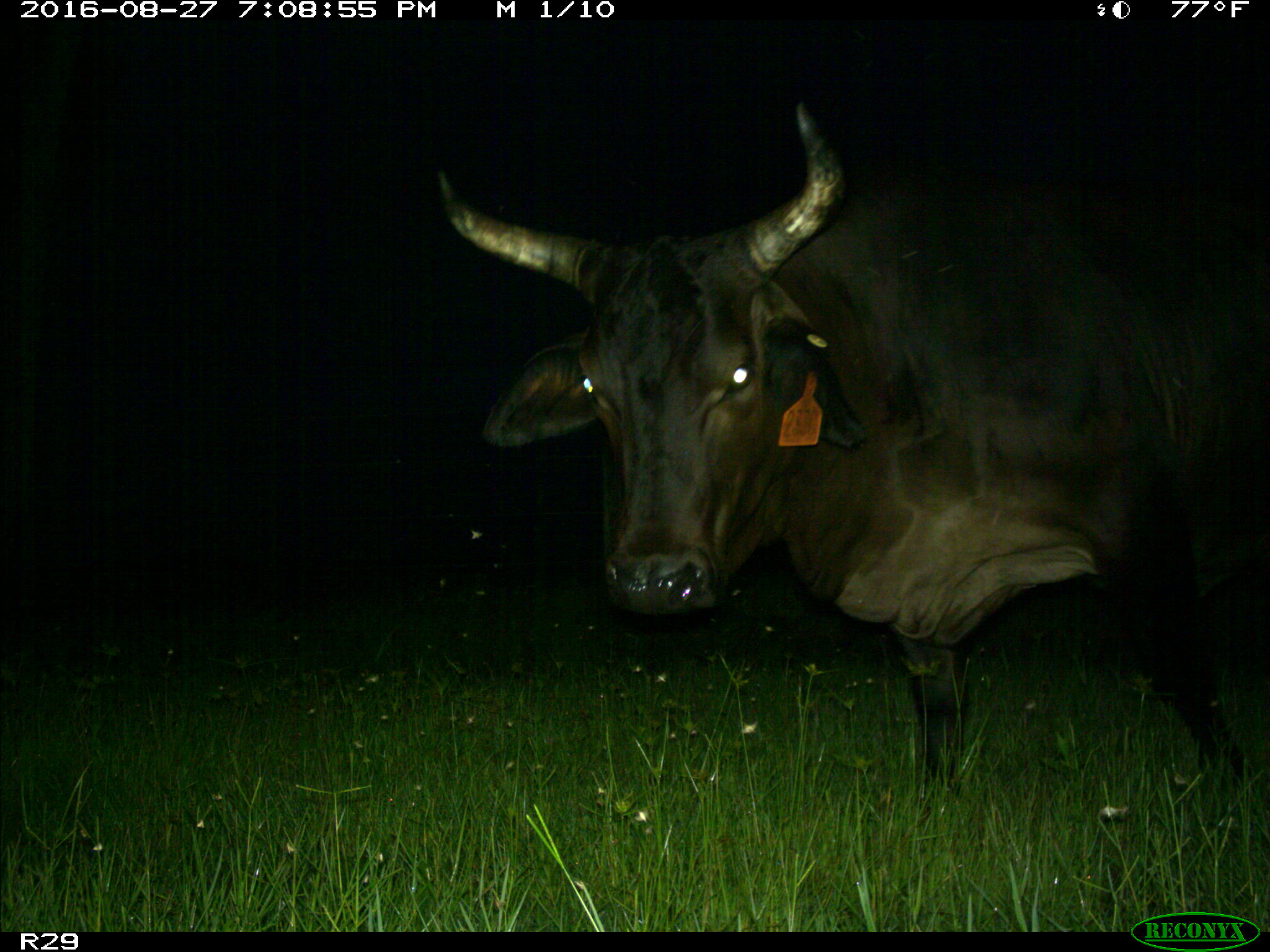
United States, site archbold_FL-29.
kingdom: Animalia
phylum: Chordata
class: Mammalia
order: Artiodactyla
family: Bovidae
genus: Bos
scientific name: Bos taurus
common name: domestic cow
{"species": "Bos taurus (domestic cow)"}